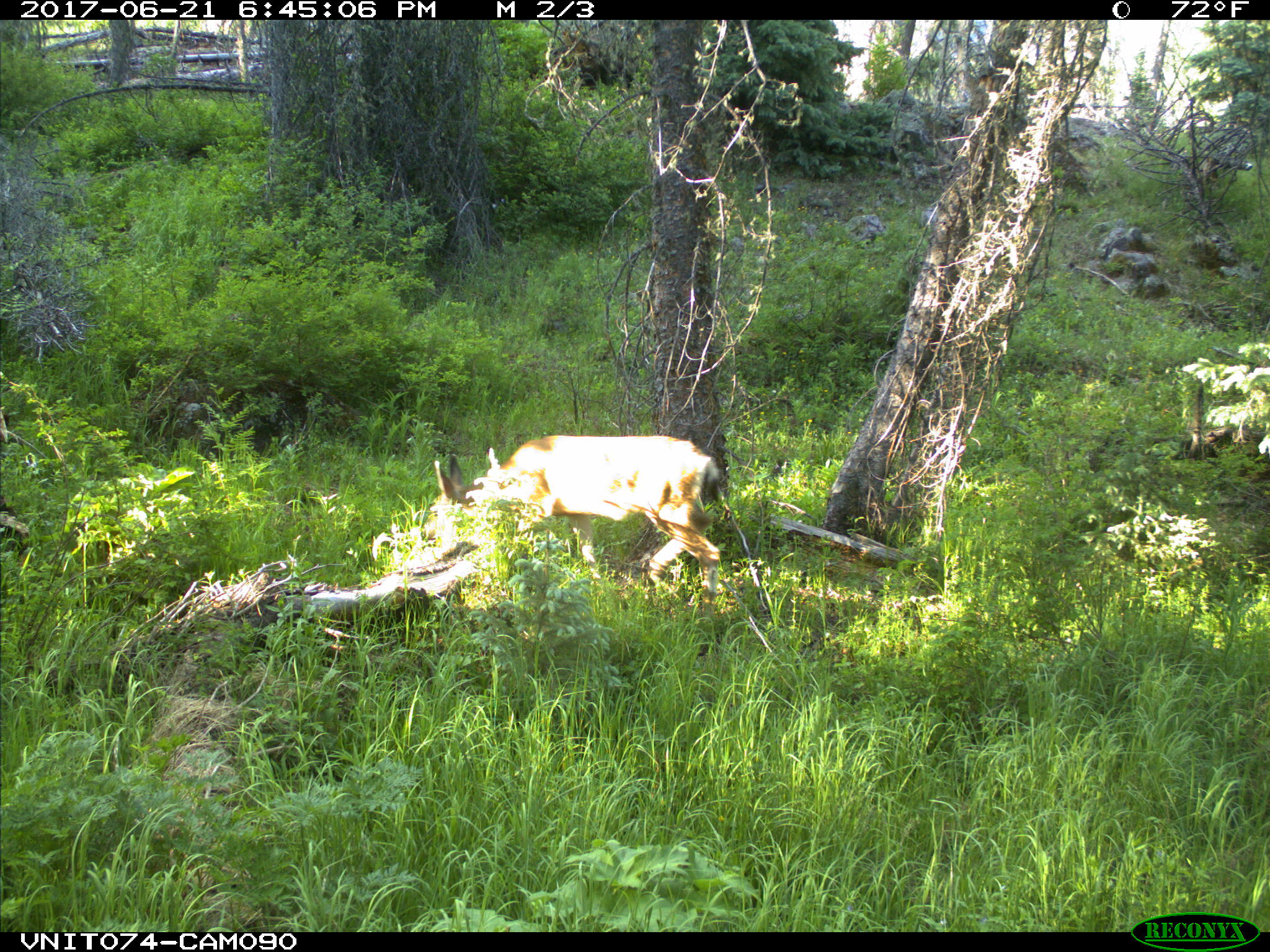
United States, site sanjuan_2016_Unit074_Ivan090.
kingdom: Animalia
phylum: Chordata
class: Mammalia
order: Artiodactyla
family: Cervidae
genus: Odocoileus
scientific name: Odocoileus hemionus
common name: mule deer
Odocoileus hemionus (mule deer).